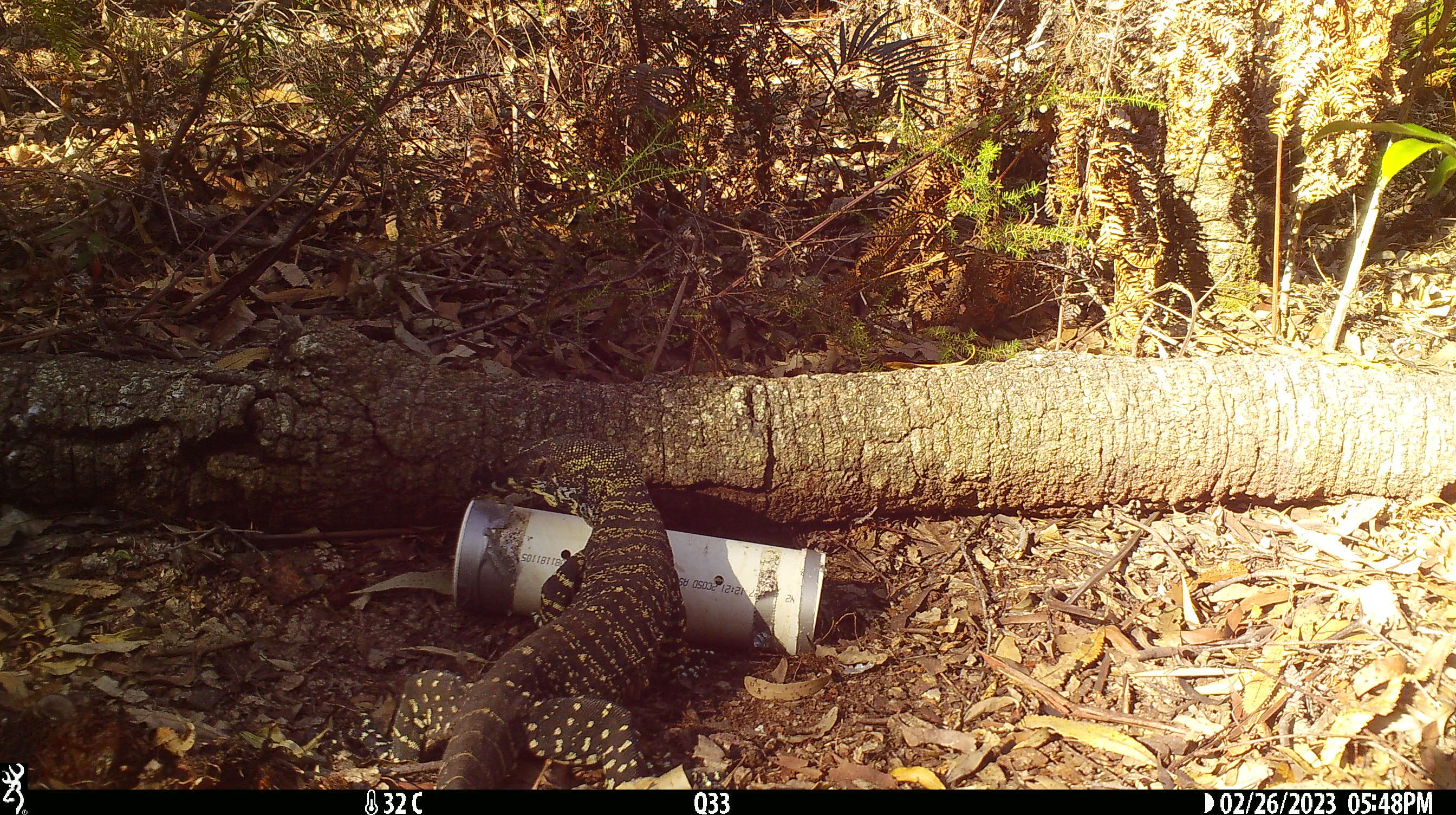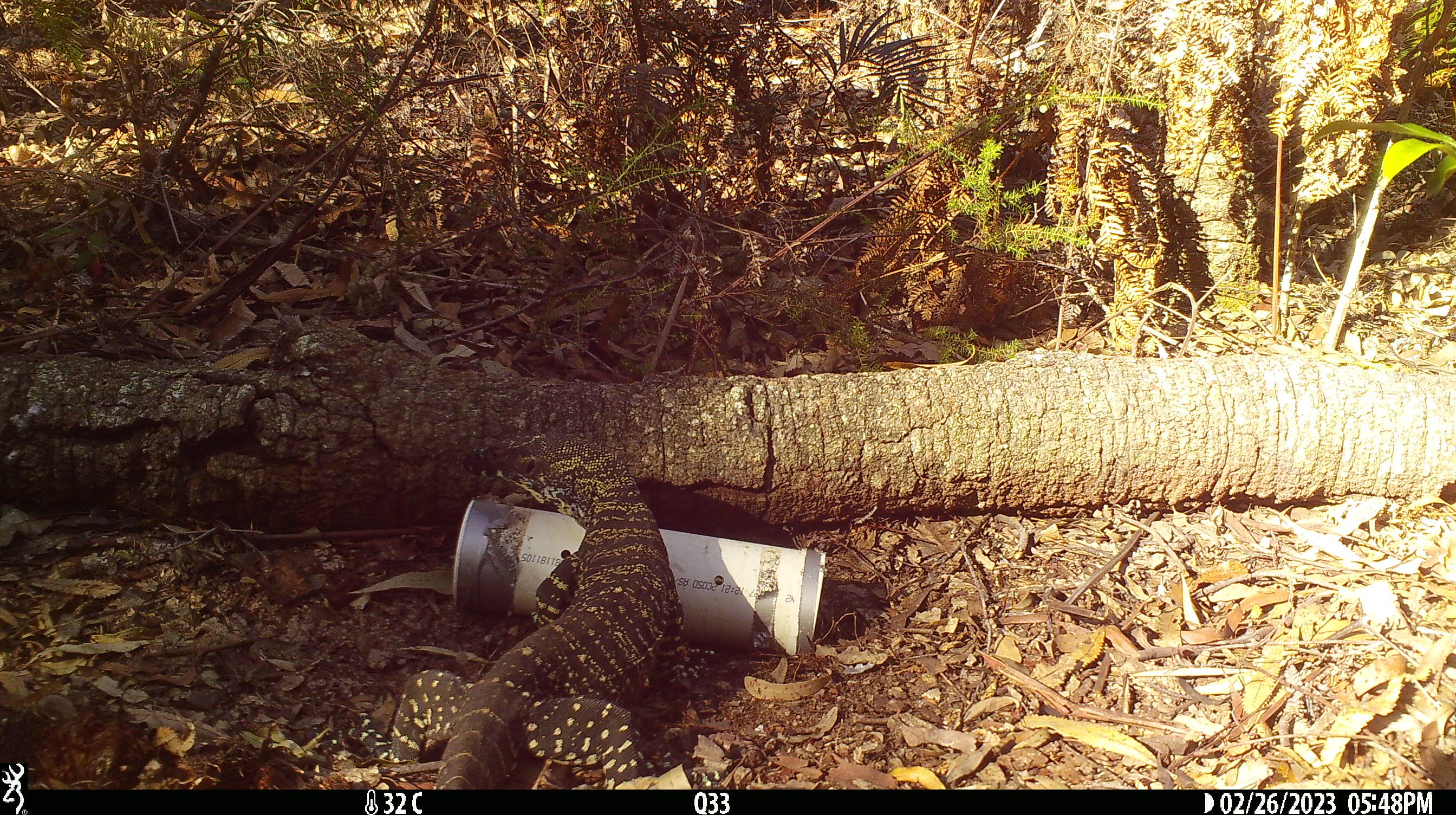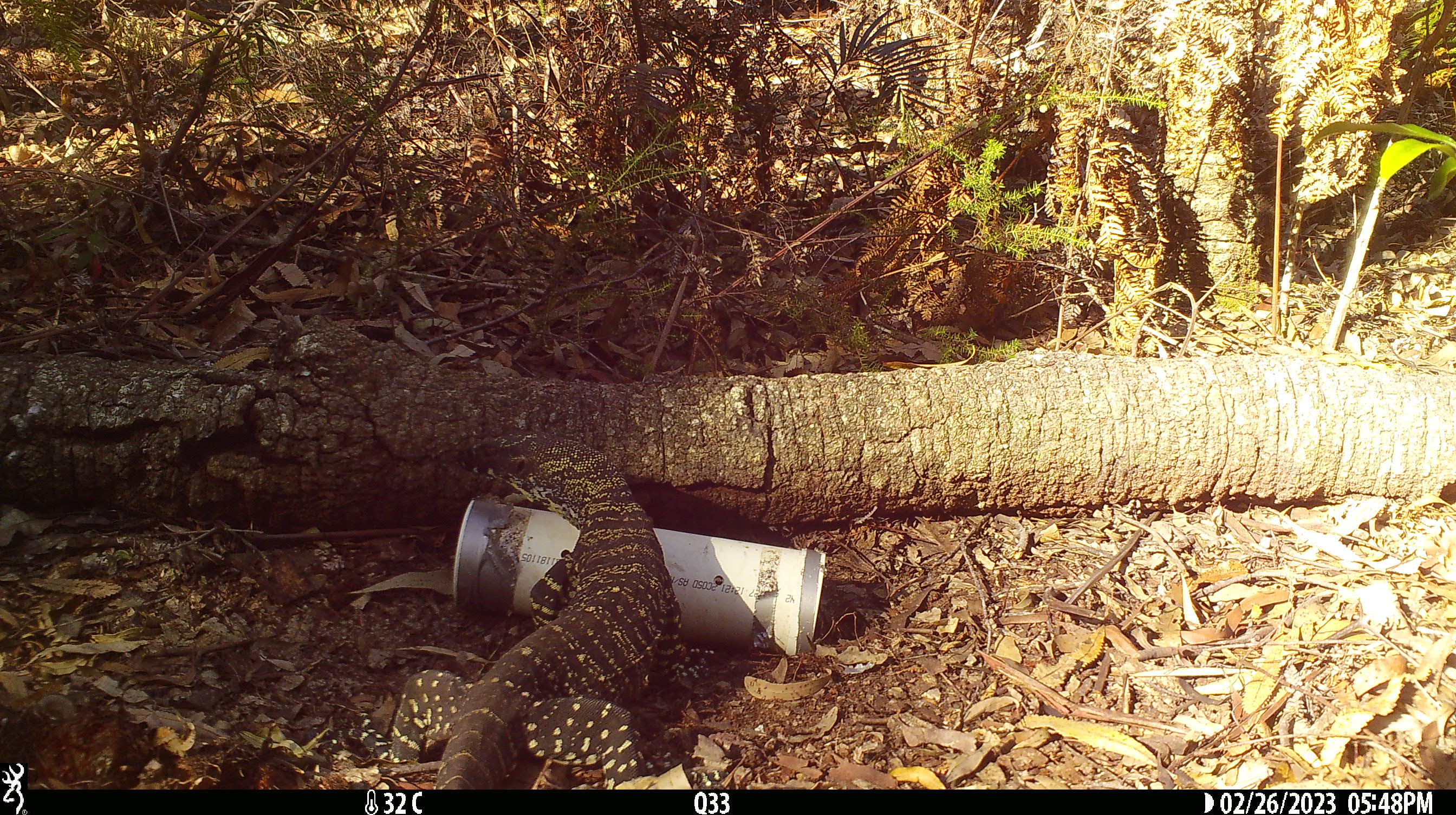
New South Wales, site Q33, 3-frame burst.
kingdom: Animalia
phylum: Chordata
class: Reptilia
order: Squamata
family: Varanidae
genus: Varanus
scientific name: Varanus varius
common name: lace monitor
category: goanna